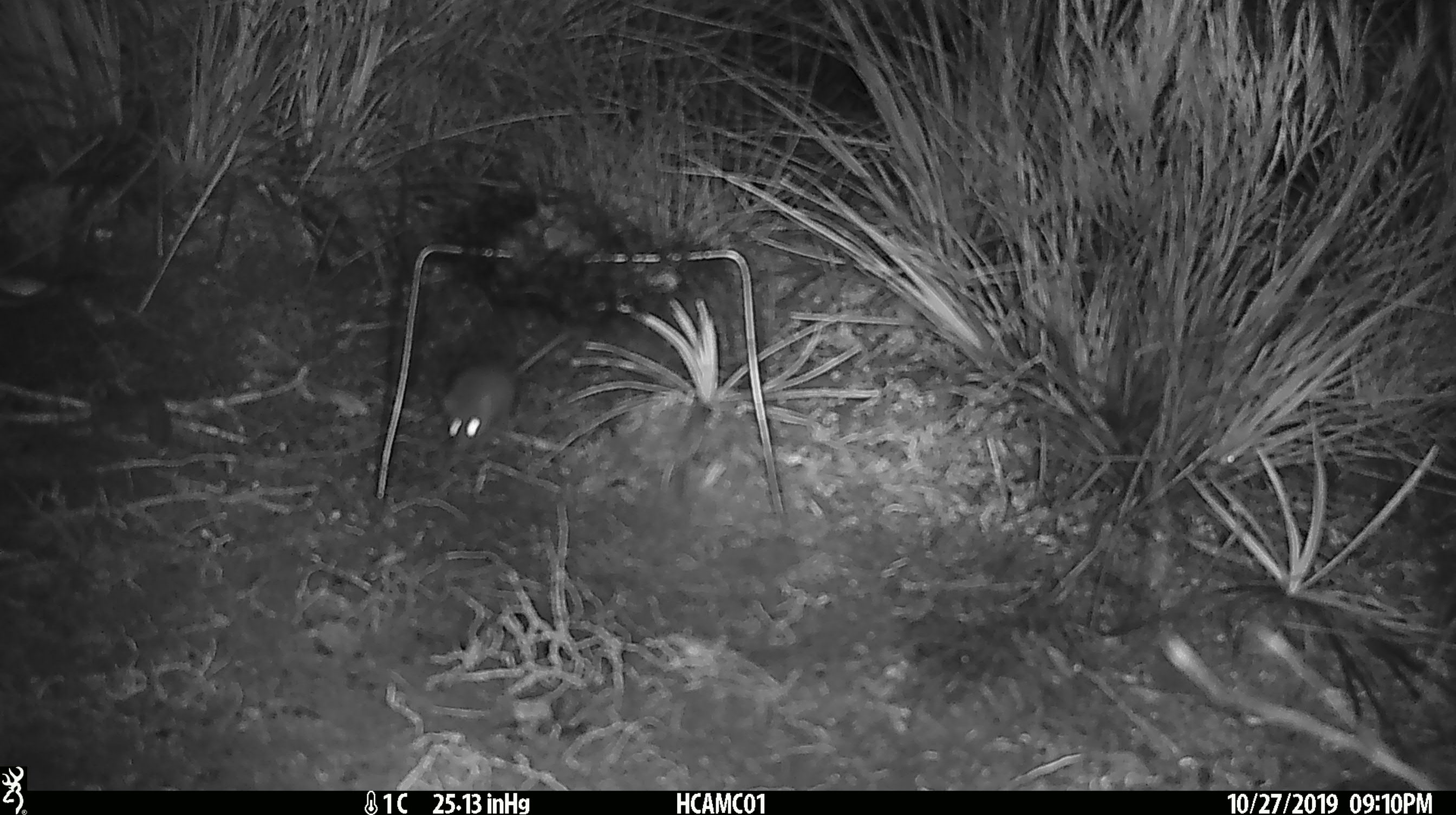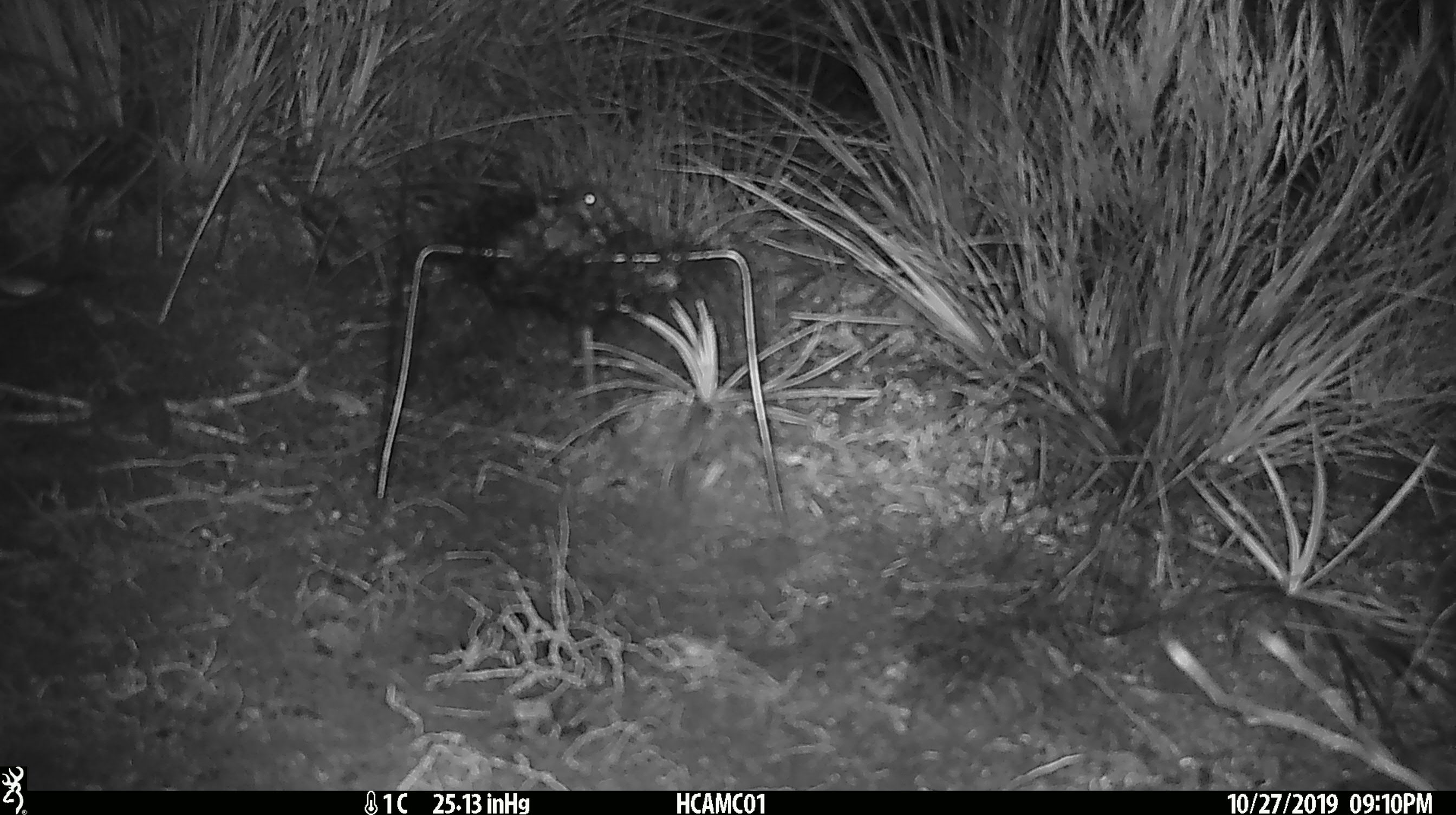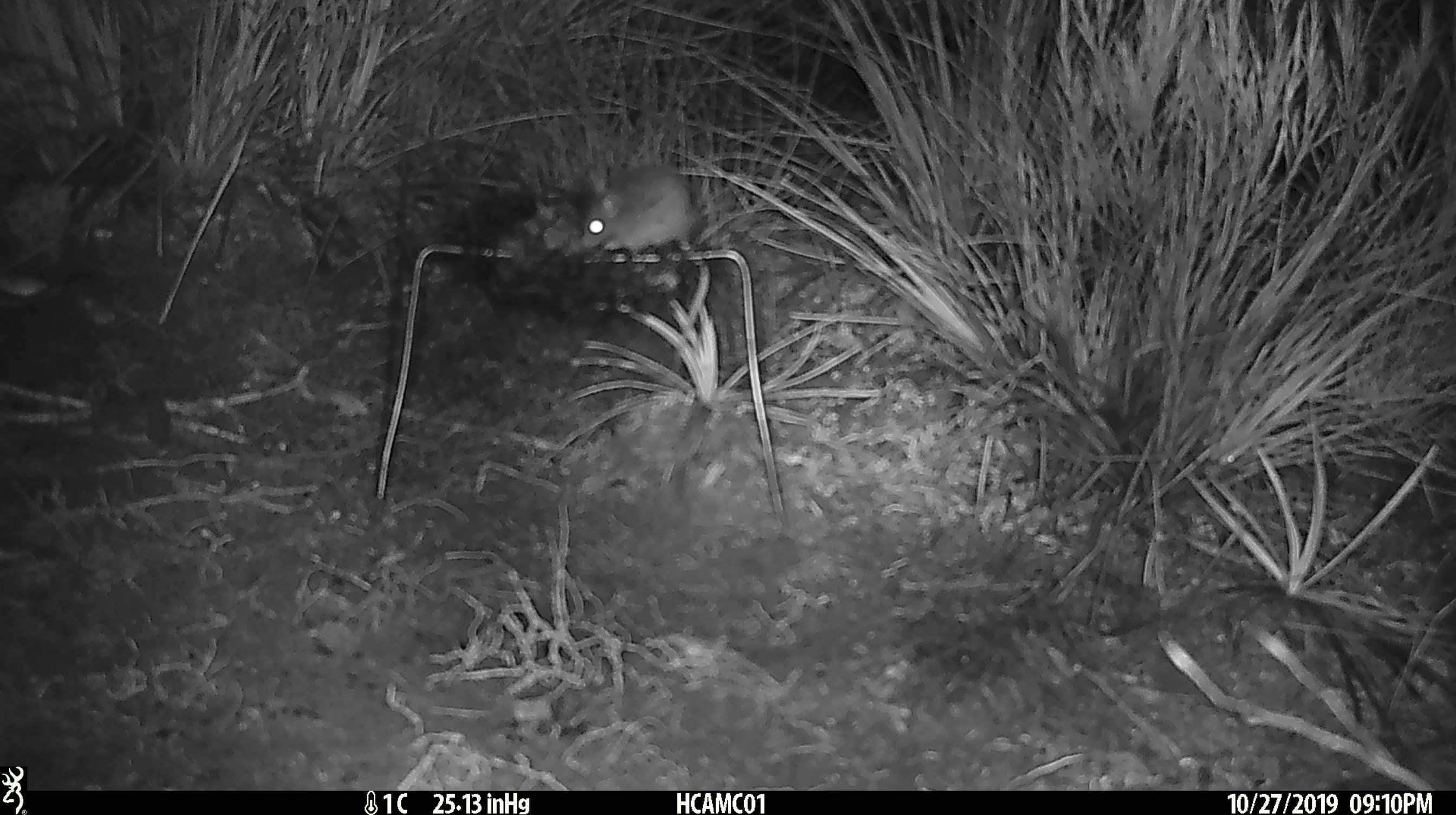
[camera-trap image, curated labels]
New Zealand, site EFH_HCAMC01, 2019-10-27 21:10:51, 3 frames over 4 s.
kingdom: Animalia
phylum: Chordata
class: Mammalia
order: Rodentia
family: Muridae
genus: Mus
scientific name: Mus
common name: mouse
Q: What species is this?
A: Mouse (Mus).